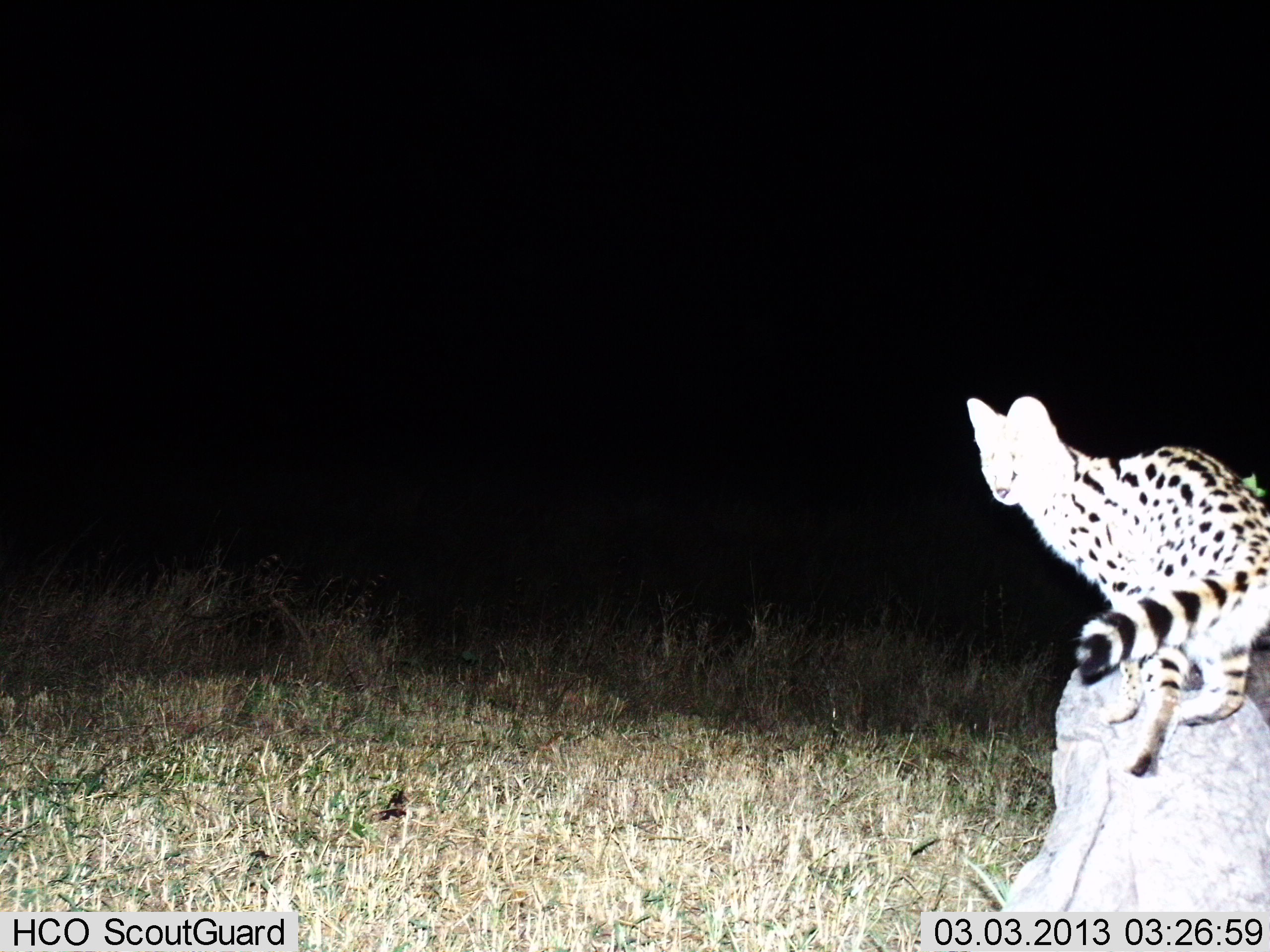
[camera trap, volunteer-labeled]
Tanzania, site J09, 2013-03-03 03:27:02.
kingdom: Animalia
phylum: Chordata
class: Mammalia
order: Carnivora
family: Felidae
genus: Leptailurus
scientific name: Leptailurus serval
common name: serval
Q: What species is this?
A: Serval (Leptailurus serval).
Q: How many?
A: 1.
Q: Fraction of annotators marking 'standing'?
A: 91%.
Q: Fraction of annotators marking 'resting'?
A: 0%.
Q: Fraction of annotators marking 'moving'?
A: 9%.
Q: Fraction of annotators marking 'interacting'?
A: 0%.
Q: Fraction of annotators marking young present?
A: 0%.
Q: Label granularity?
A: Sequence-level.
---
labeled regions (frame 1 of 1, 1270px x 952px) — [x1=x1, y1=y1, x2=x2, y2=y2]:
animal: [x1=968, y1=396, x2=1270, y2=779]